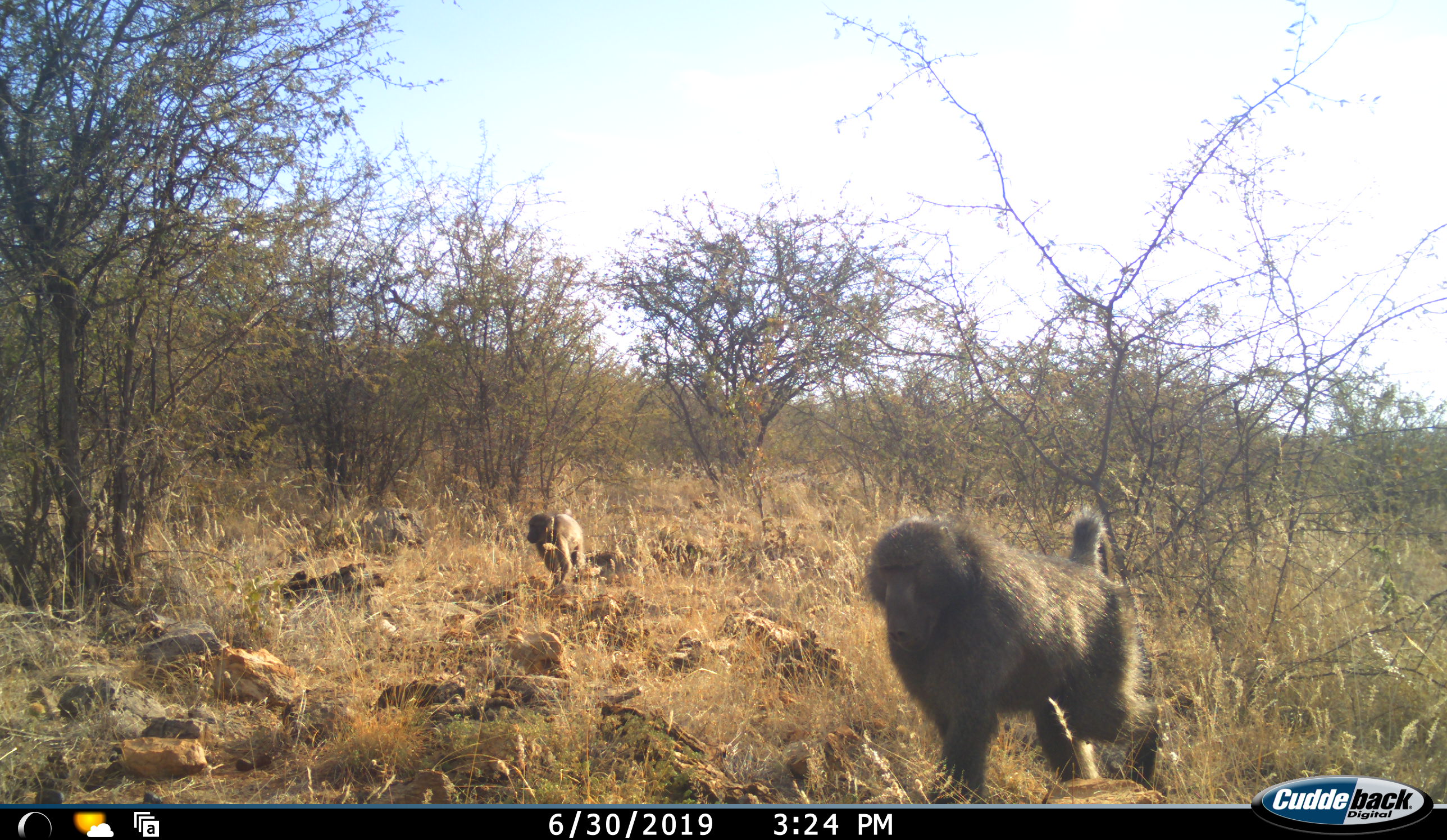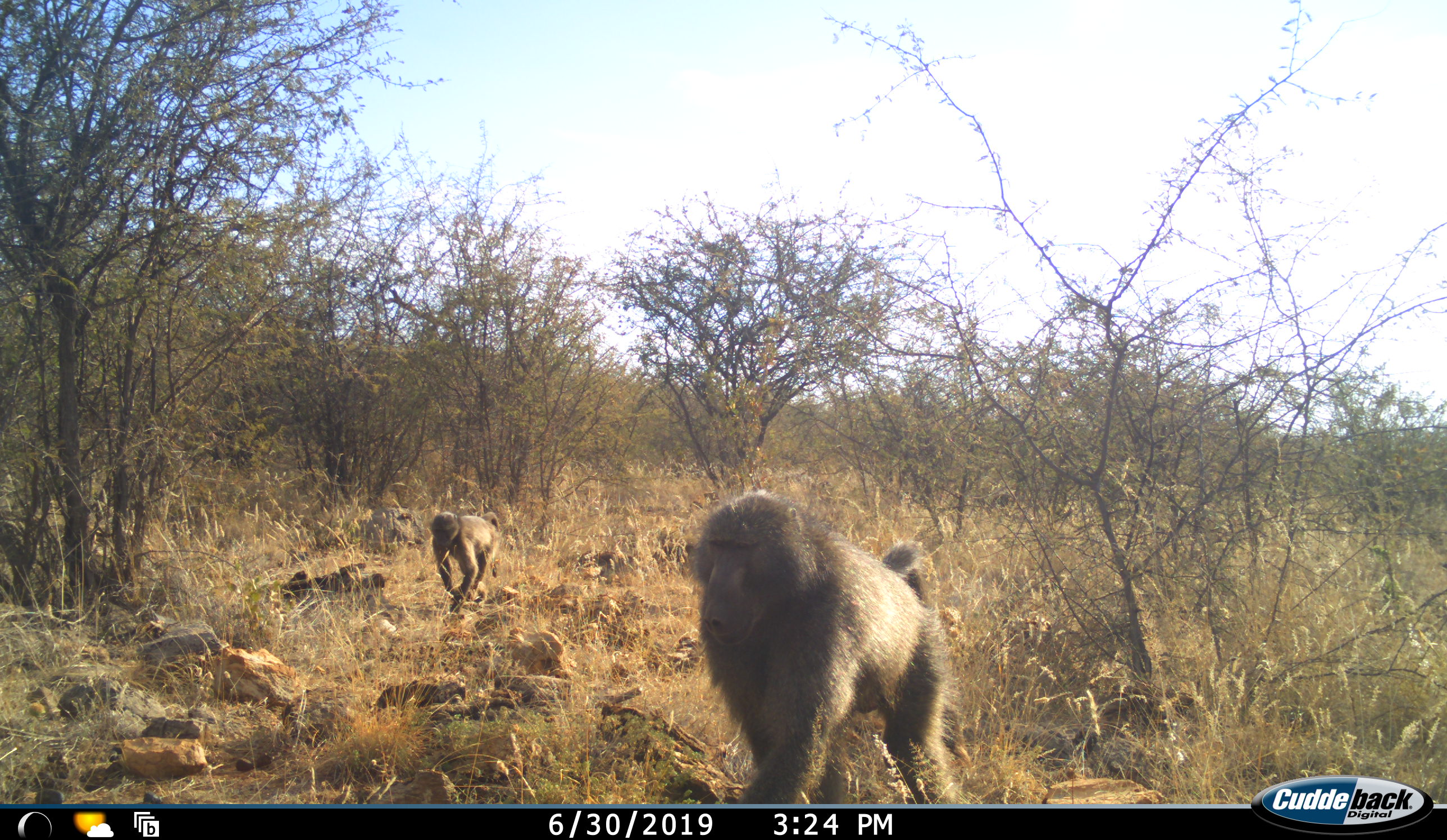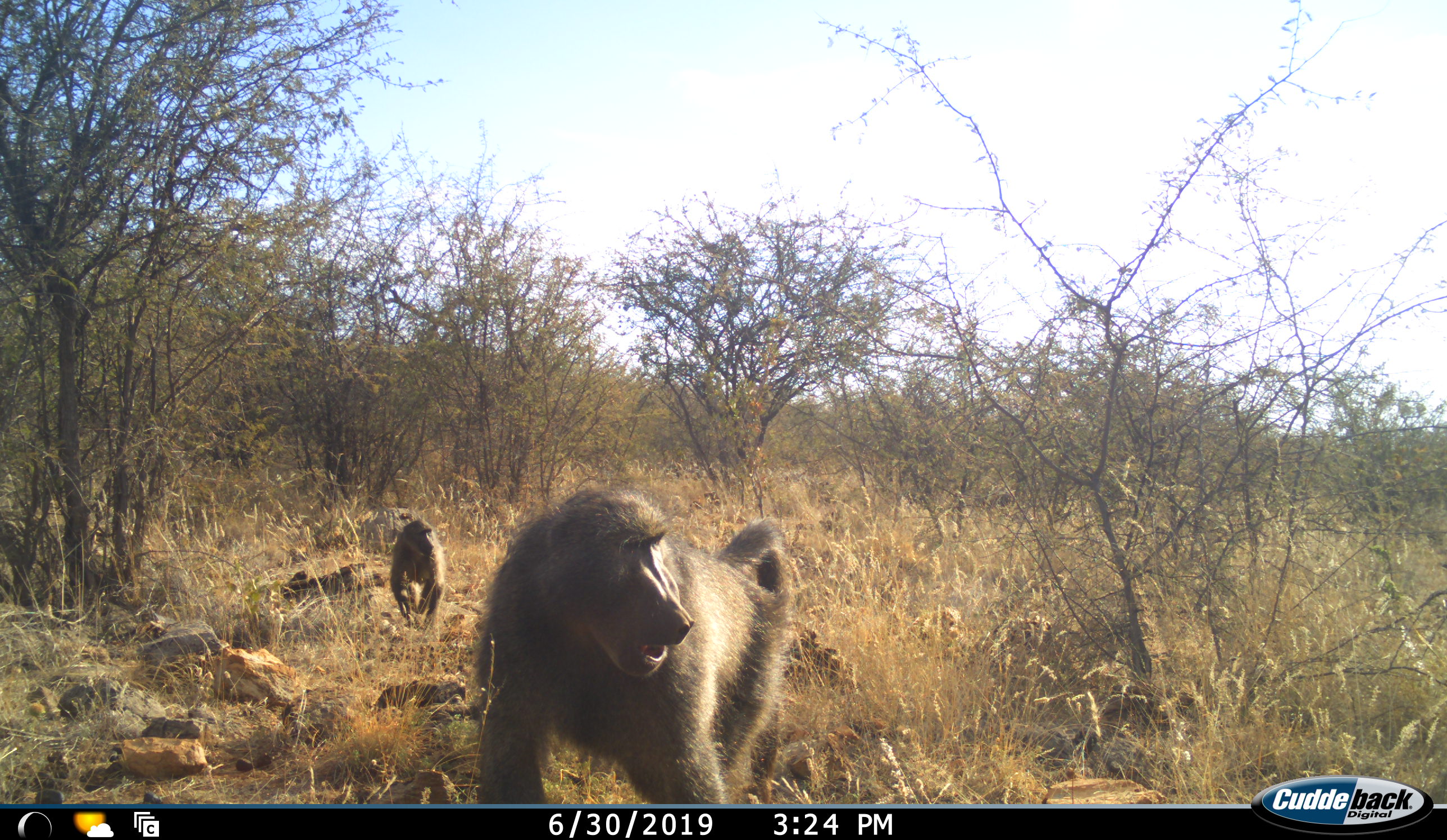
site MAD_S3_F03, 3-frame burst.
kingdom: Animalia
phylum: Chordata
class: Mammalia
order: Primates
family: Cercopithecidae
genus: Papio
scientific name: Papio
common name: baboon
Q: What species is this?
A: Baboon (Papio).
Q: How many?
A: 2.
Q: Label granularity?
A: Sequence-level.